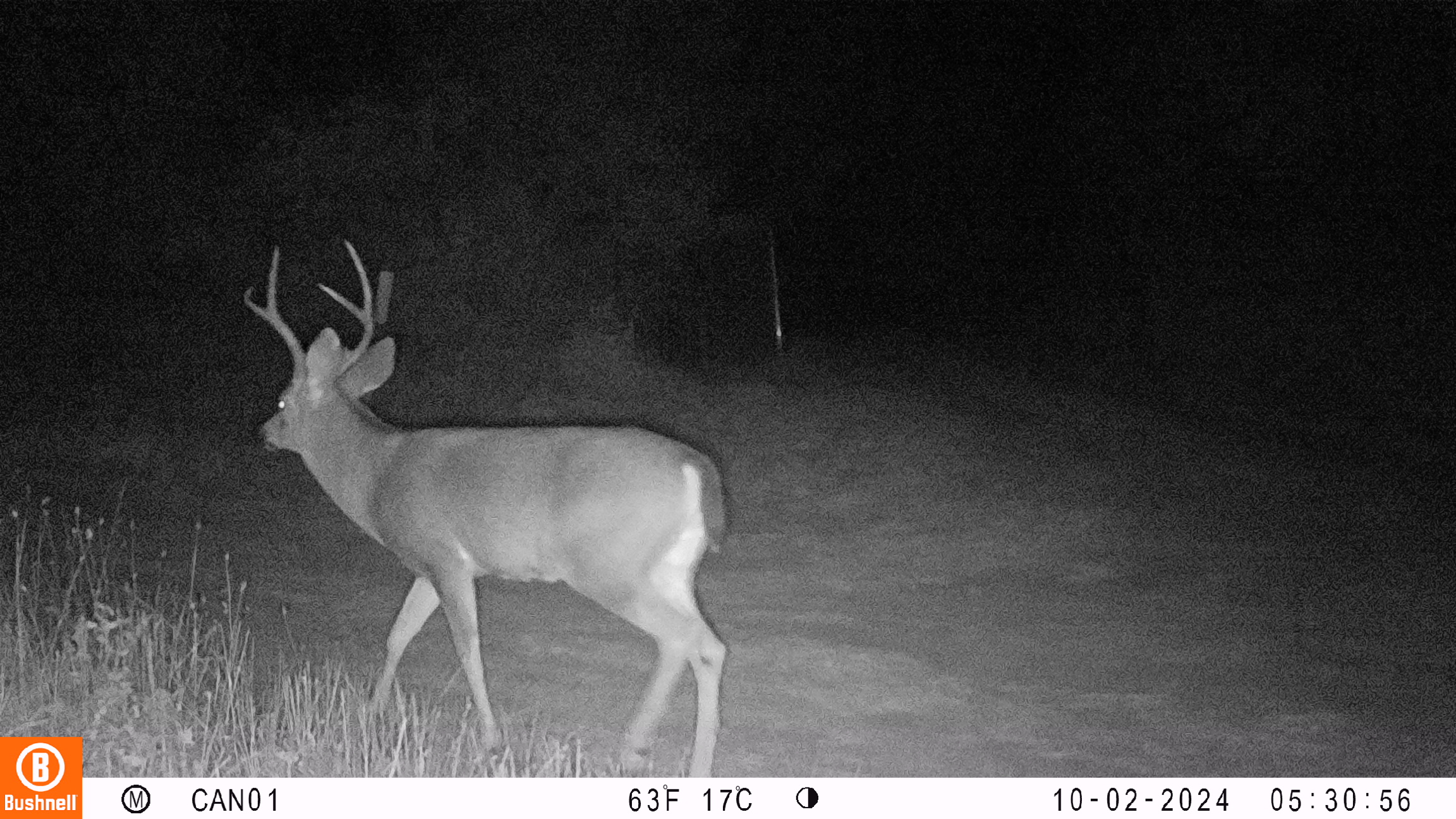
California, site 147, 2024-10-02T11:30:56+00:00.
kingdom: Animalia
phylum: Chordata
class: Mammalia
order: Artiodactyla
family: Cervidae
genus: Odocoileus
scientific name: Odocoileus hemionus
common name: mule deer